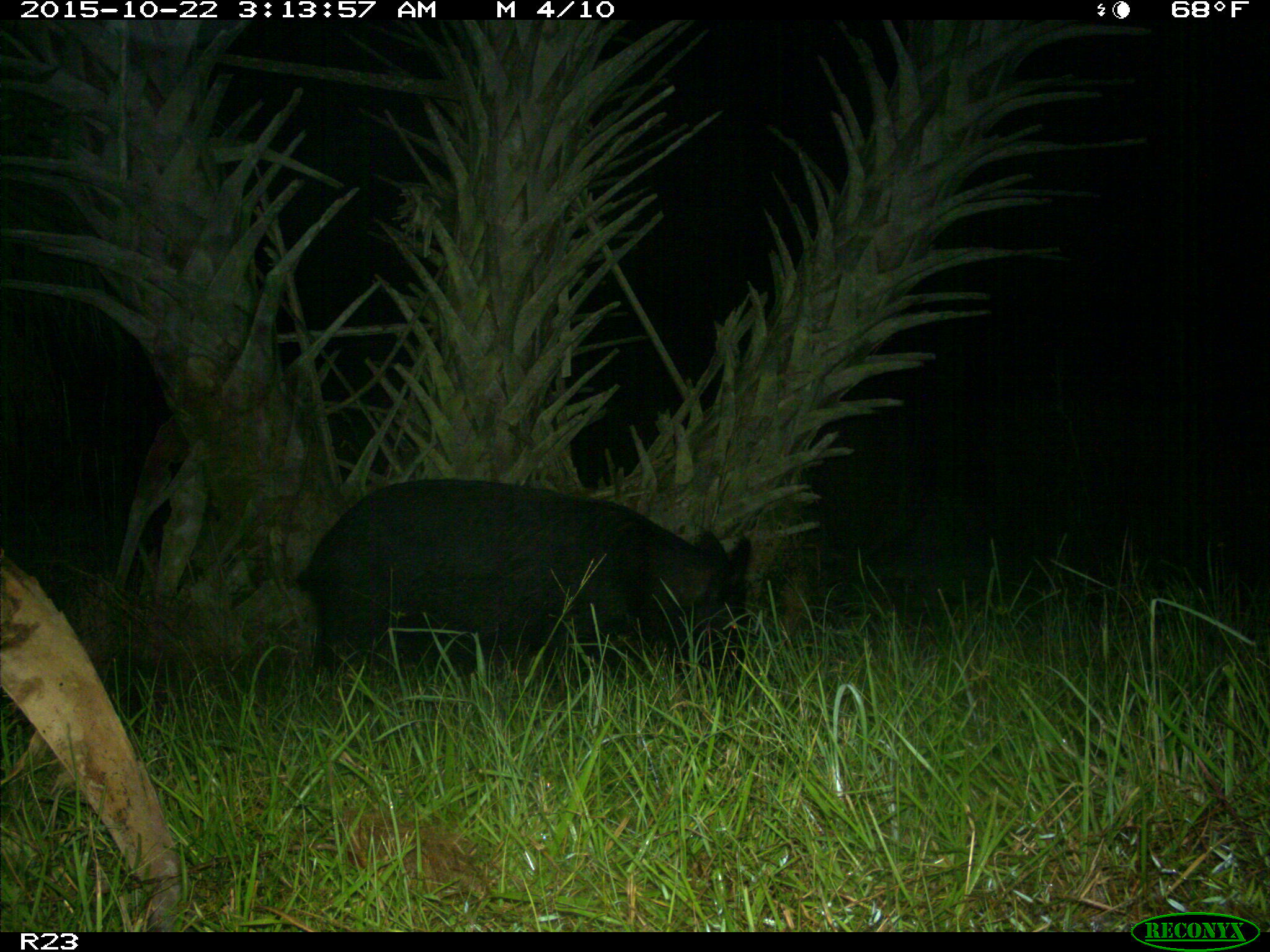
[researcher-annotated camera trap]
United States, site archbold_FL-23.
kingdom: Animalia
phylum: Chordata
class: Mammalia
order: Artiodactyla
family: Suidae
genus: Sus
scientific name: Sus scrofa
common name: wild boar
Sus scrofa (wild boar).